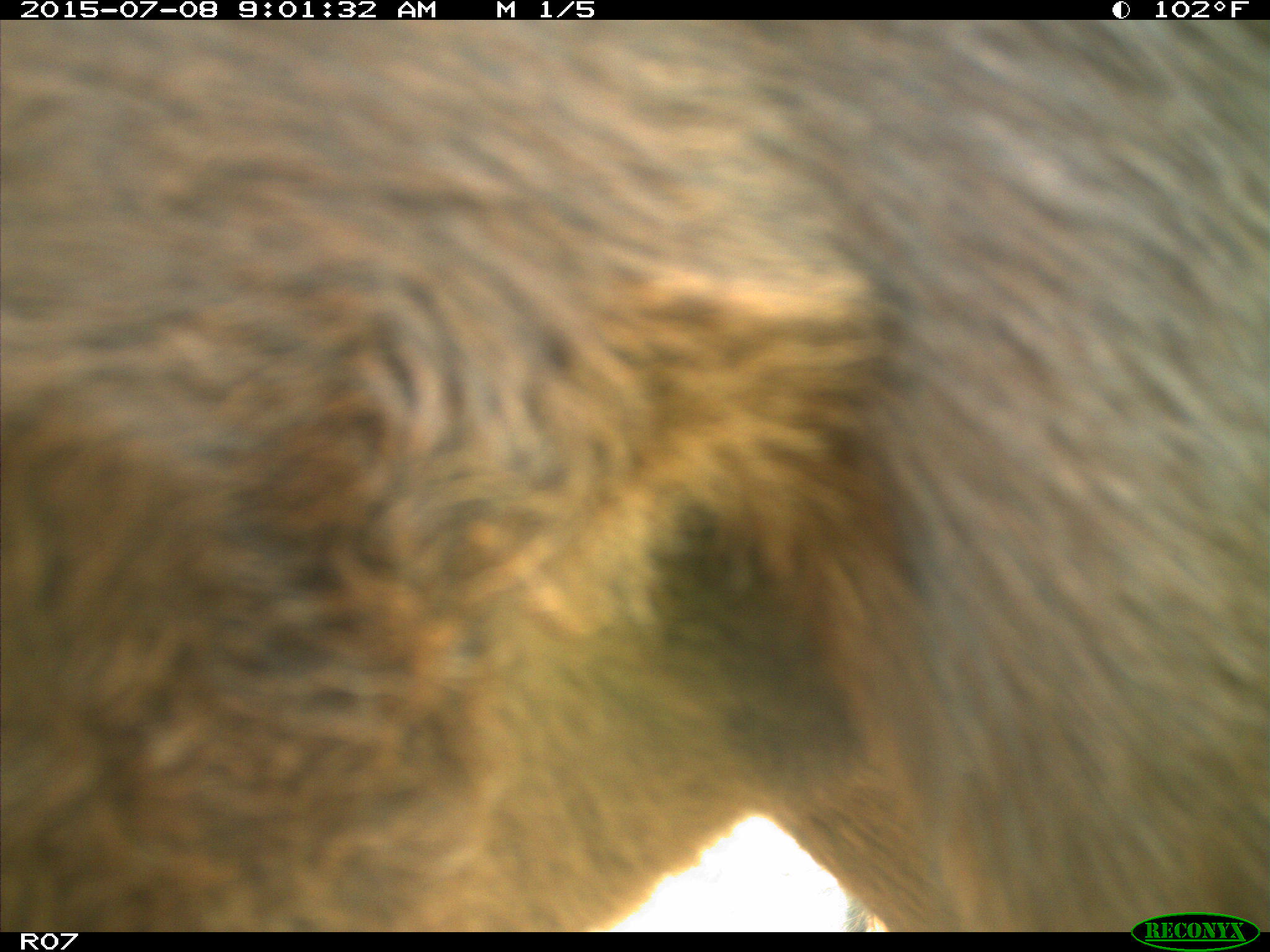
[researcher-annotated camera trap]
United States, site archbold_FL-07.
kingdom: Animalia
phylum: Chordata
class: Mammalia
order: Artiodactyla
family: Bovidae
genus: Bos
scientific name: Bos taurus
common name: domestic cow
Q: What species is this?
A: Bos taurus (domestic cow).